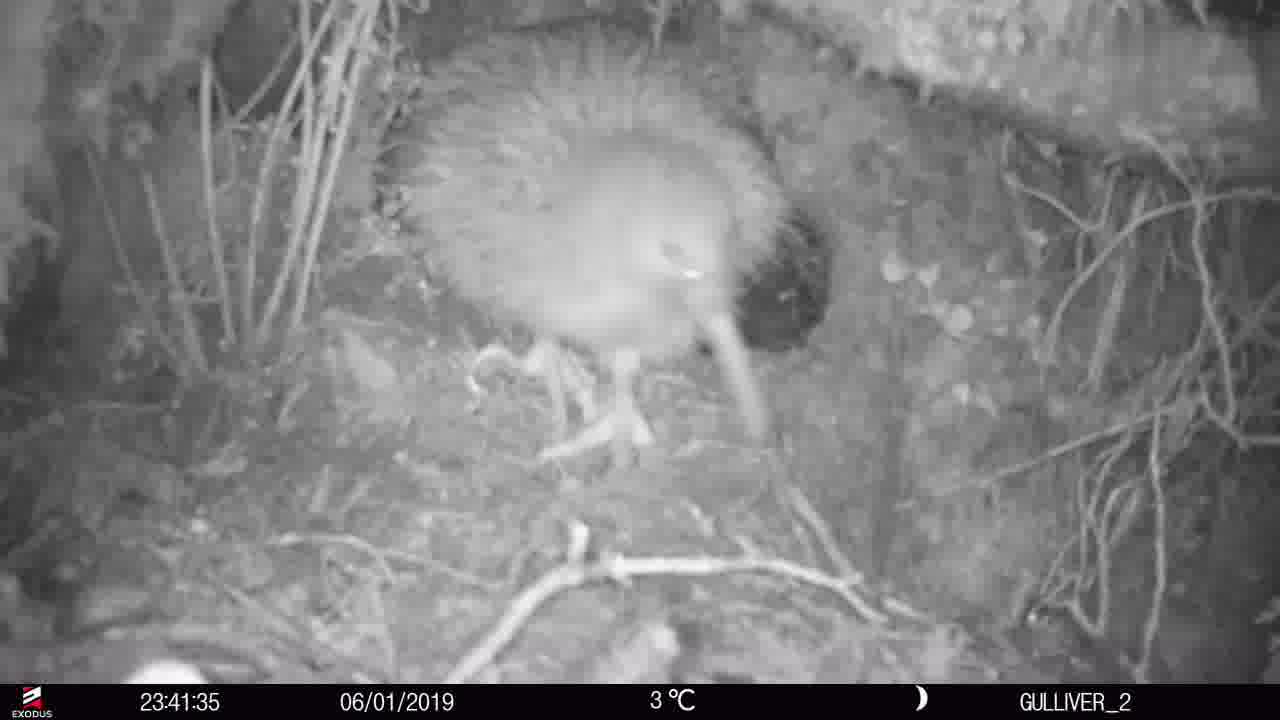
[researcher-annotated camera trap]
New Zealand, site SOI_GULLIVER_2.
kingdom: Animalia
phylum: Chordata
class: Aves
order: Apterygiformes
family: Apterygidae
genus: Apteryx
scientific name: Apteryx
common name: kiwi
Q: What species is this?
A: Kiwi (Apteryx).